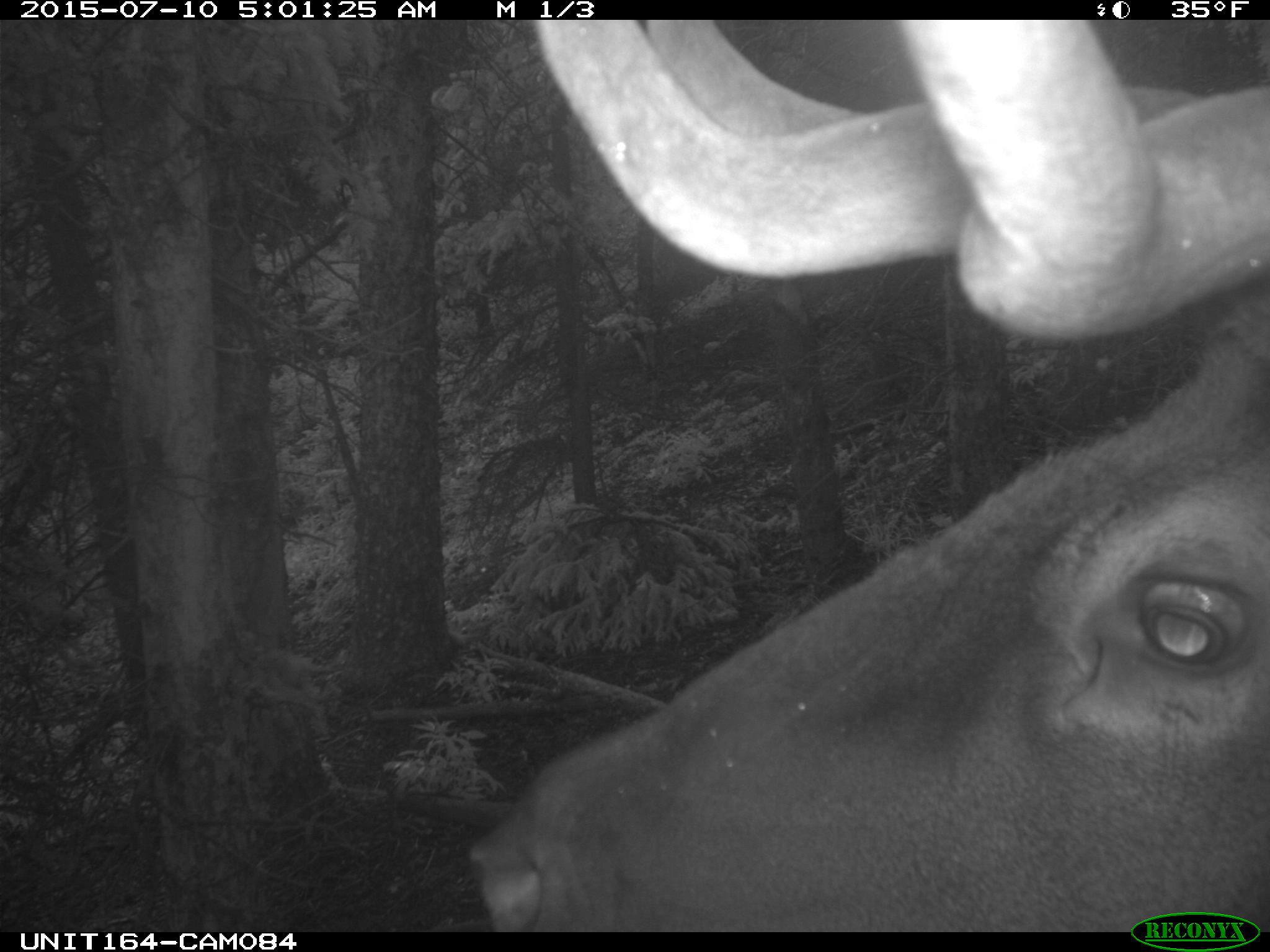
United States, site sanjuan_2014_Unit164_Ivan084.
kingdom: Animalia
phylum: Chordata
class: Mammalia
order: Artiodactyla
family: Cervidae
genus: Cervus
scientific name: Cervus elaphus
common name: red deer